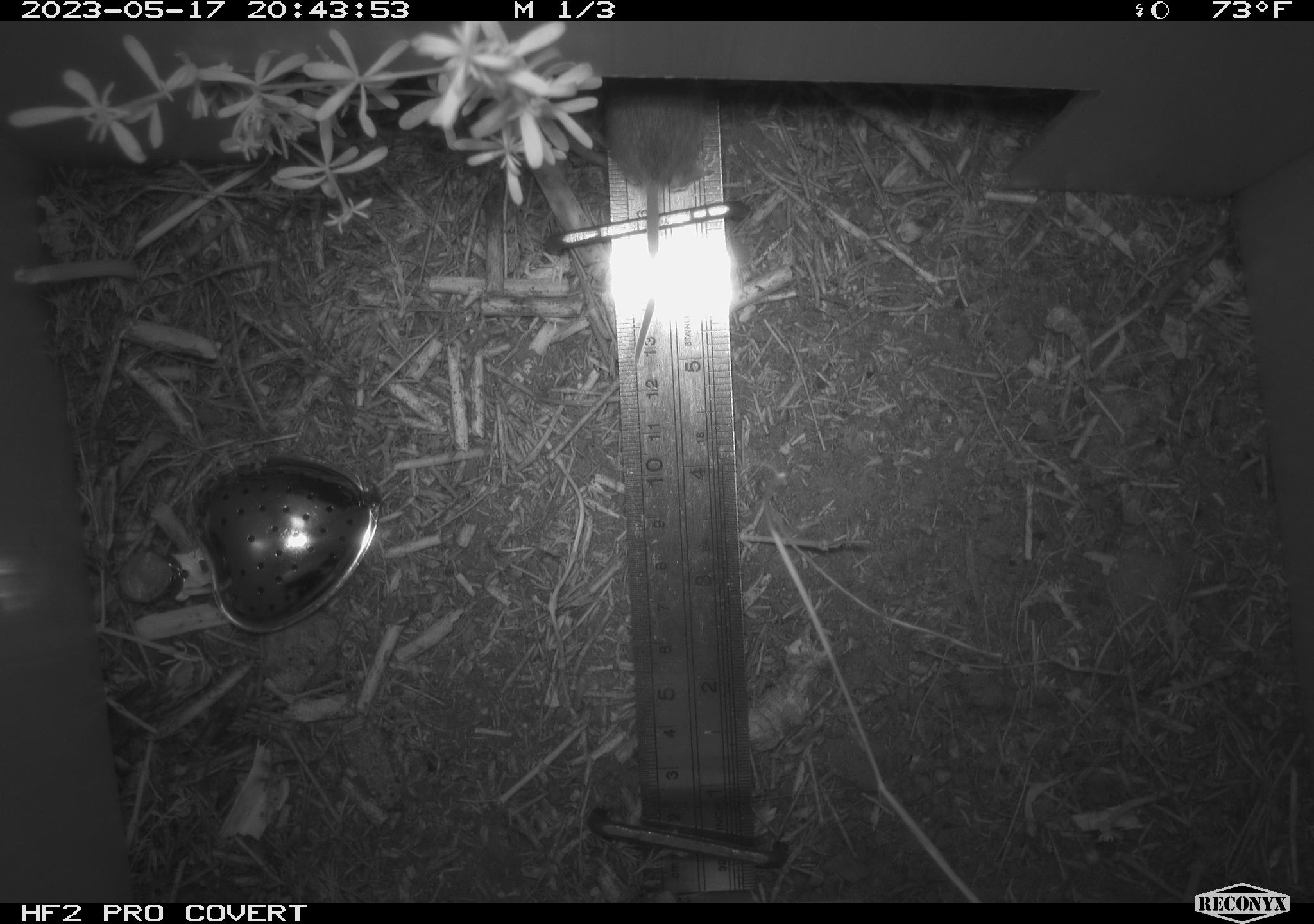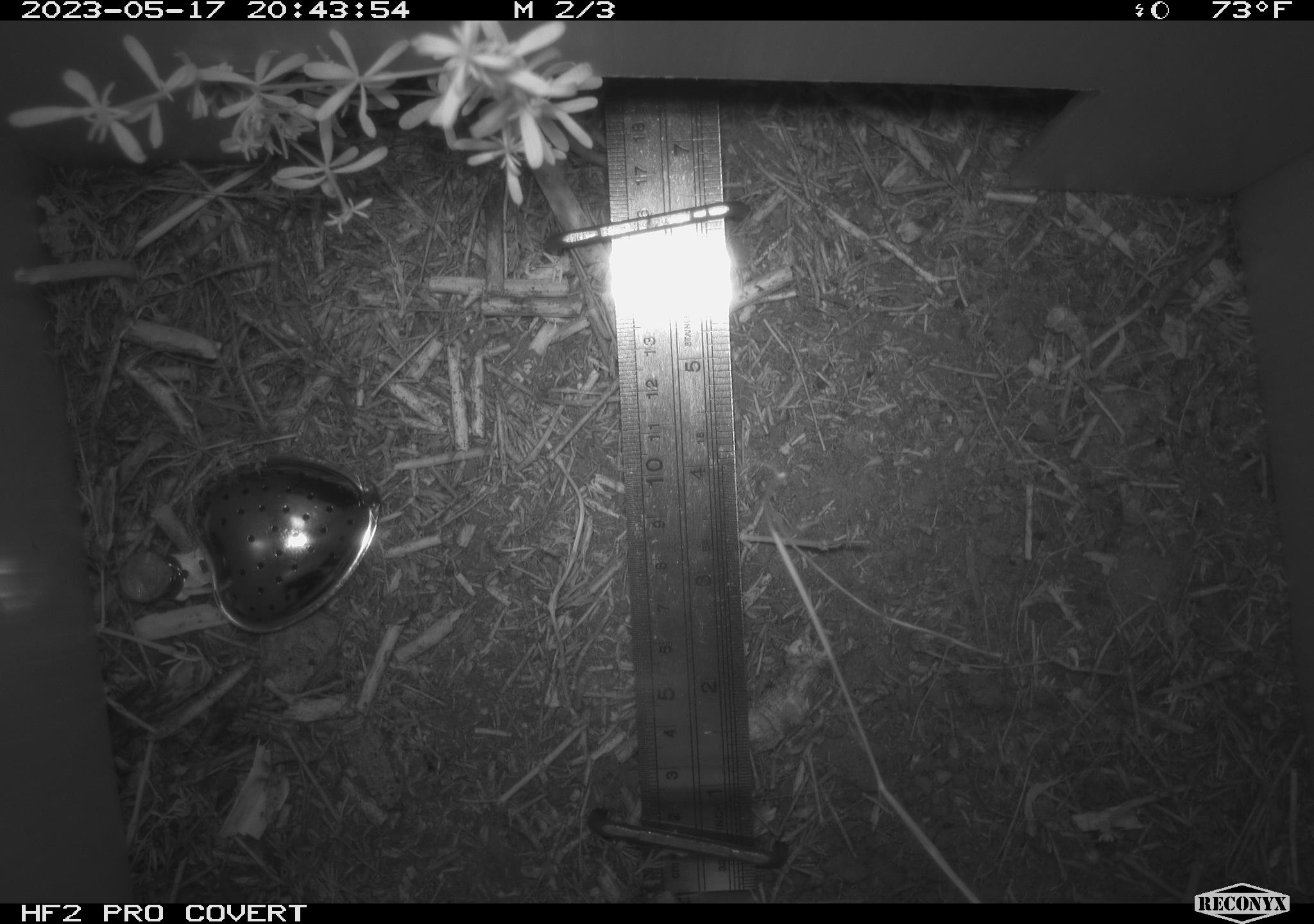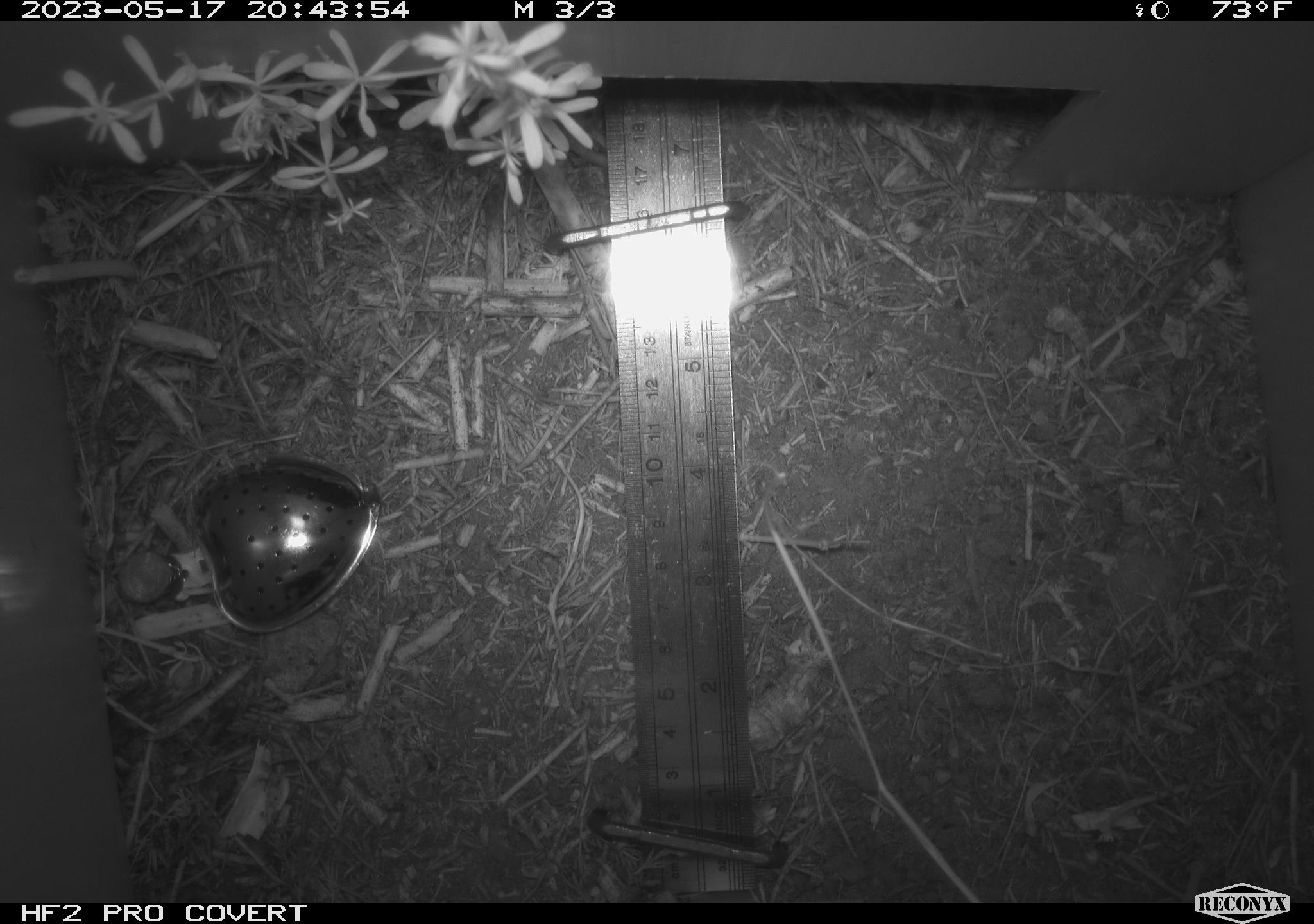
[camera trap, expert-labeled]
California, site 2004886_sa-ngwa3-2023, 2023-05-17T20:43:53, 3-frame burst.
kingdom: Animalia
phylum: Chordata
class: Mammalia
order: Rodentia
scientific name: Rodentia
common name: mouse species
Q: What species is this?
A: Mouse species (Rodentia).